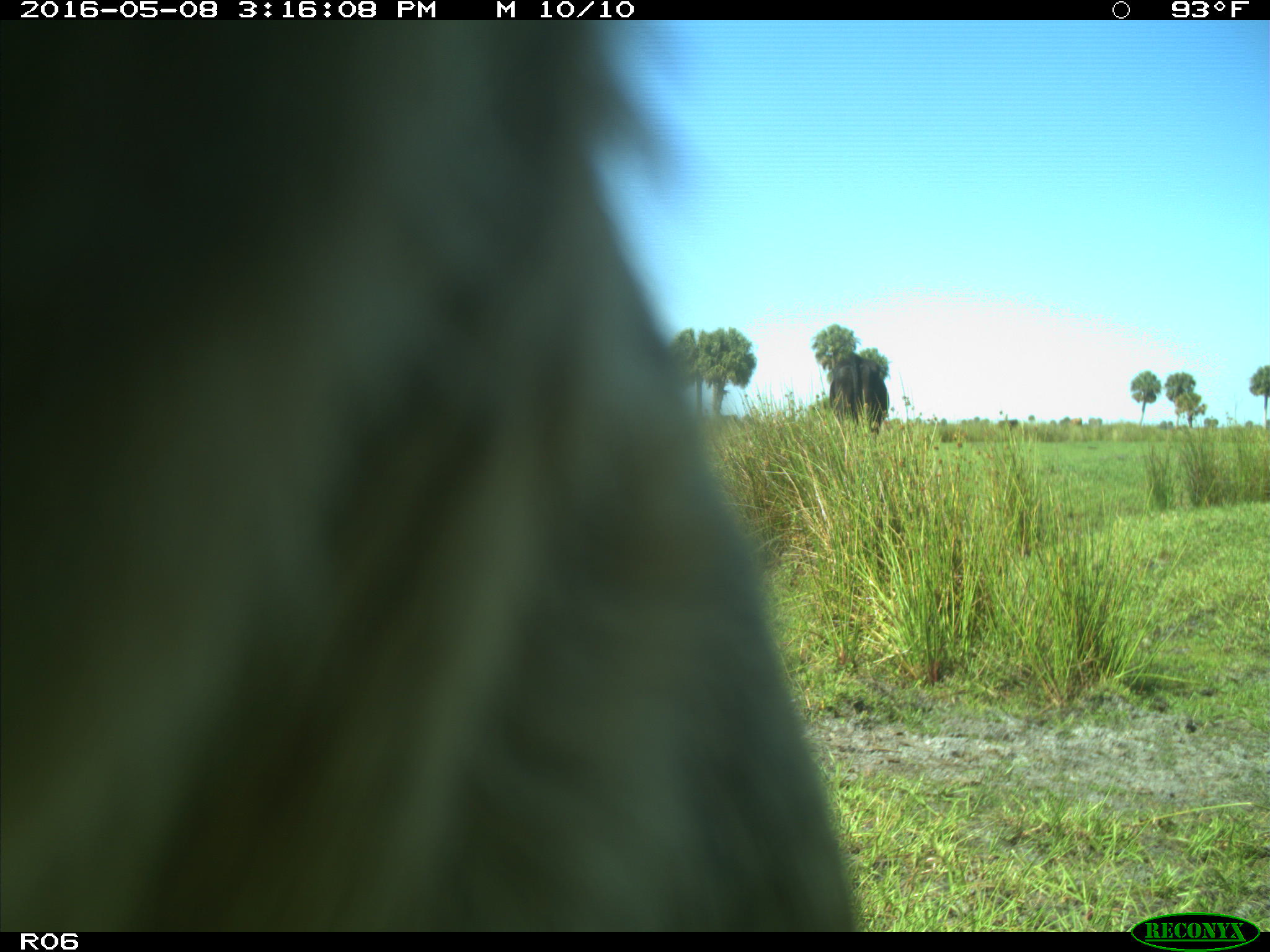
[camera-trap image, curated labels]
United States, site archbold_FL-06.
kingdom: Animalia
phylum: Chordata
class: Mammalia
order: Artiodactyla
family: Bovidae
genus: Bos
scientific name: Bos taurus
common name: domestic cow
Bos taurus (domestic cow).